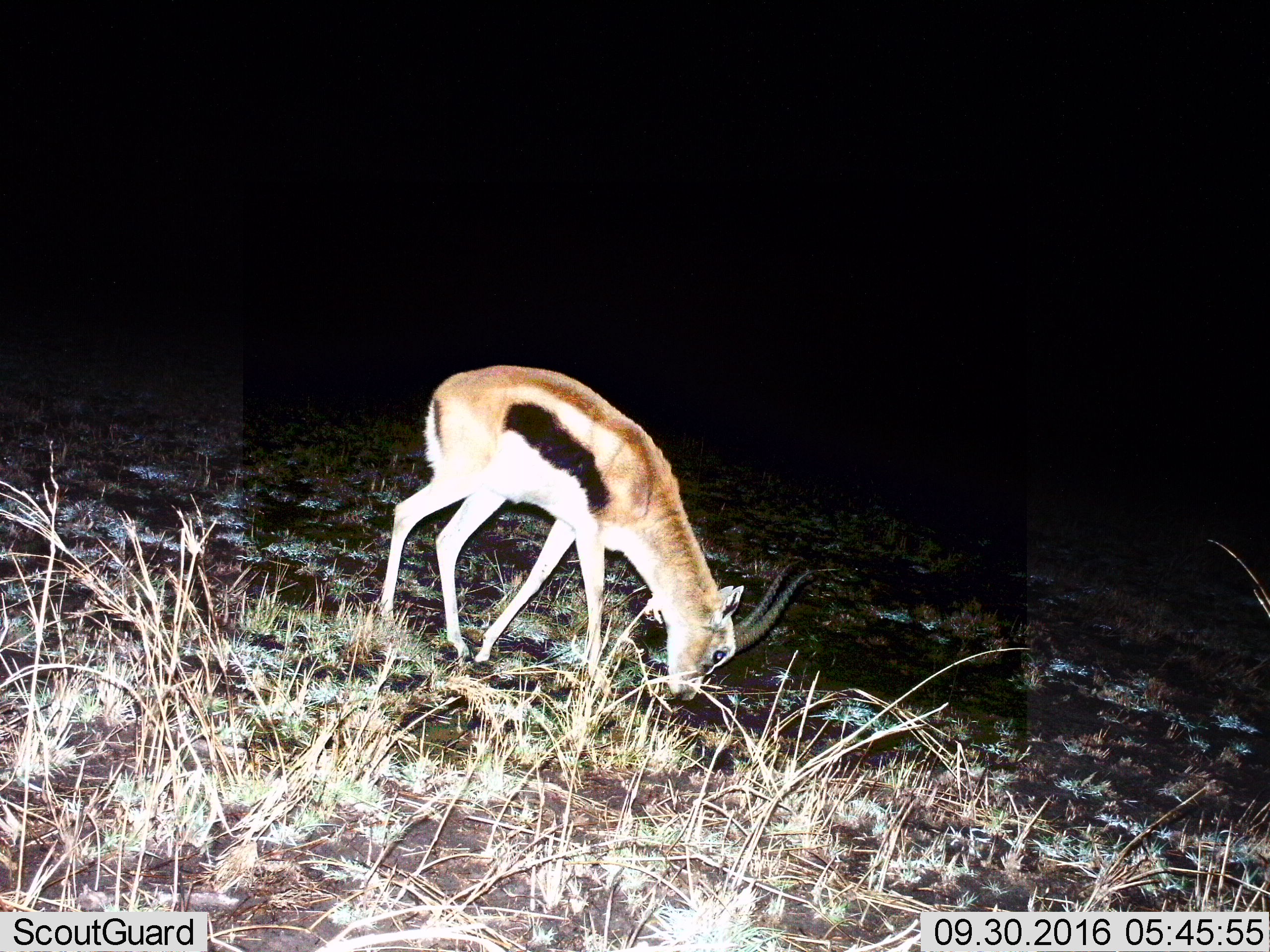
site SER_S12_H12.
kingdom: Animalia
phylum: Chordata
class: Mammalia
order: Artiodactyla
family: Bovidae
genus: Eudorcas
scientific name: Eudorcas thomsonii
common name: thomson's gazelle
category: gazellethomsons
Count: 1.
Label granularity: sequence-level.